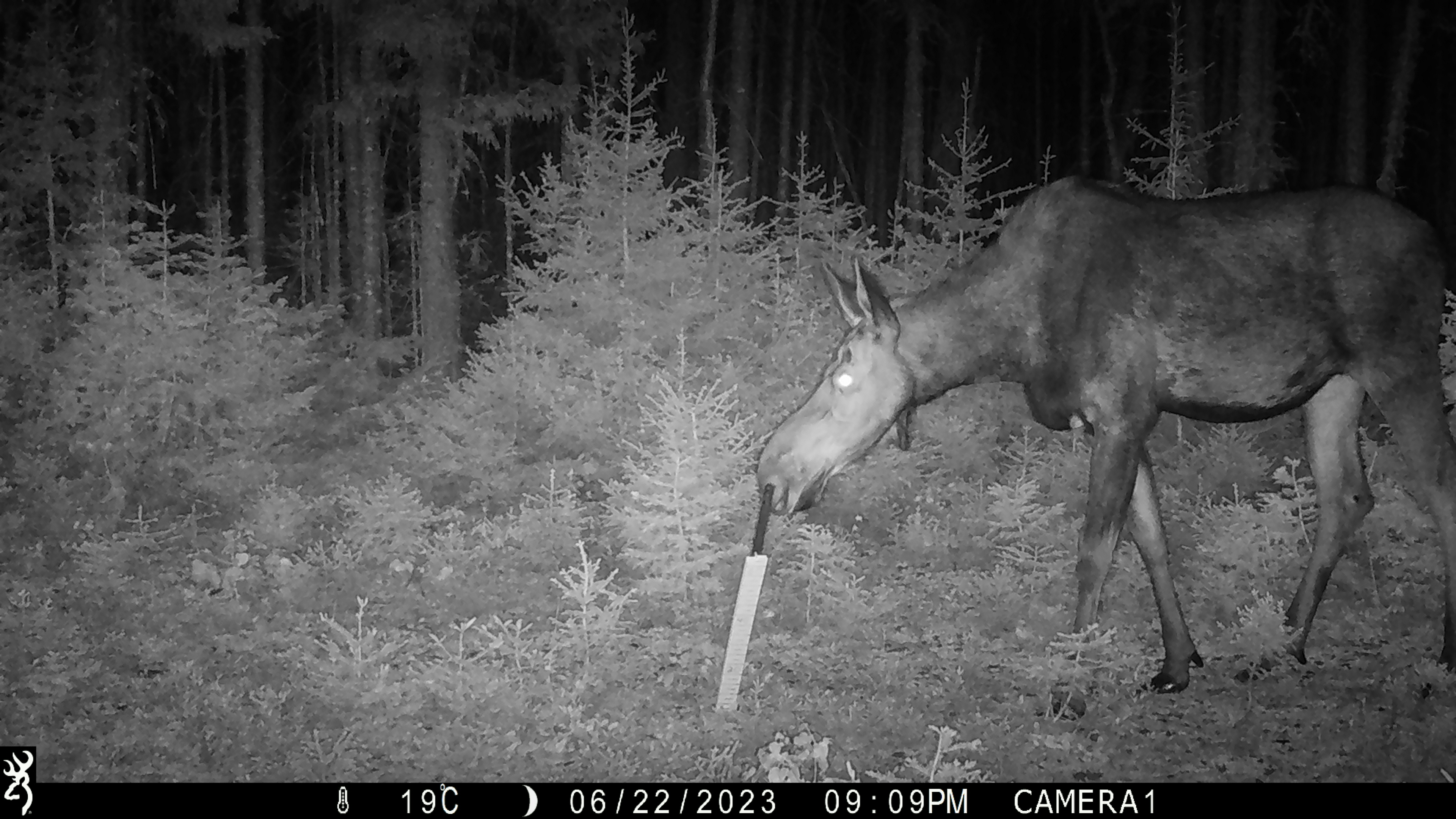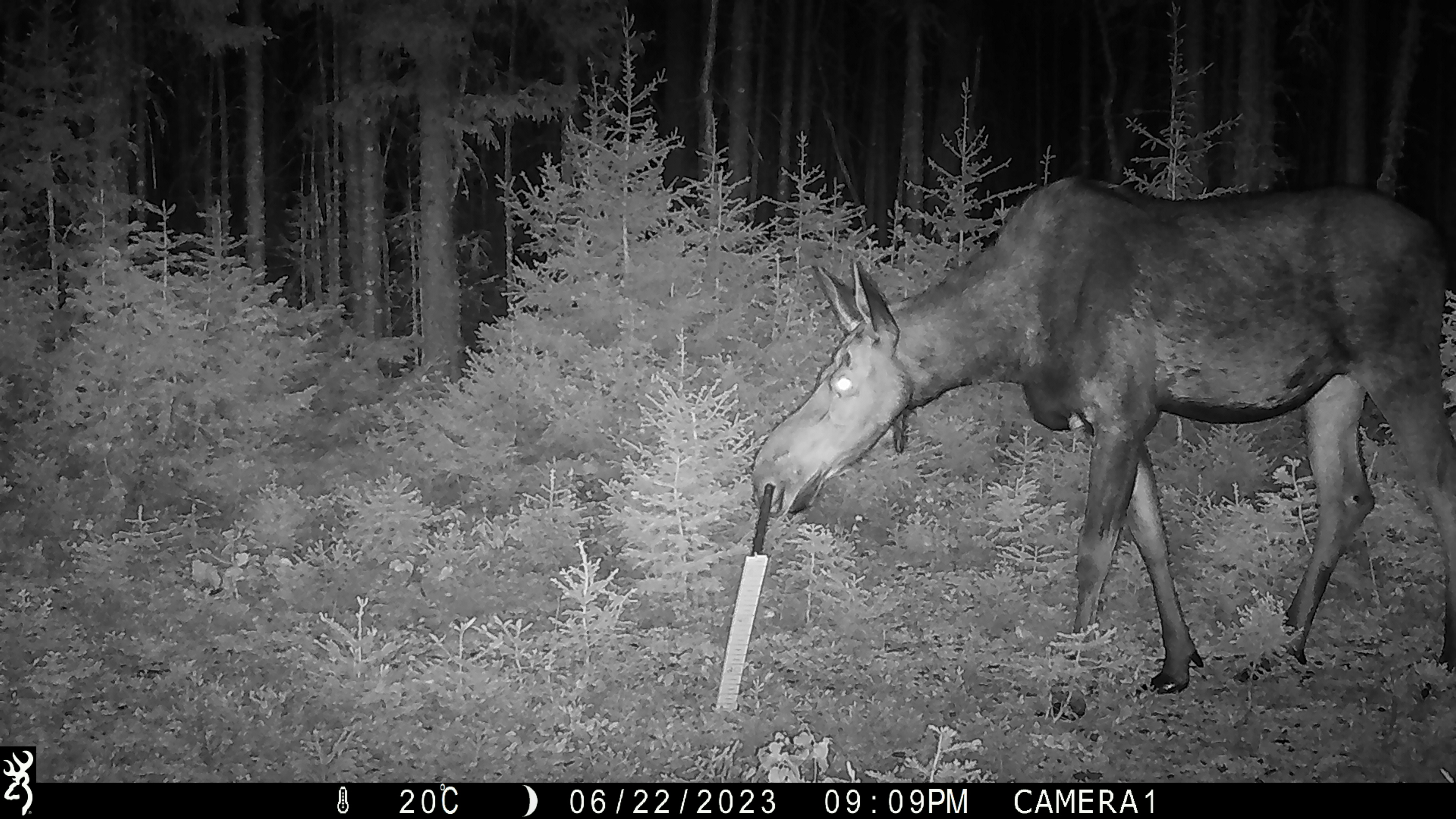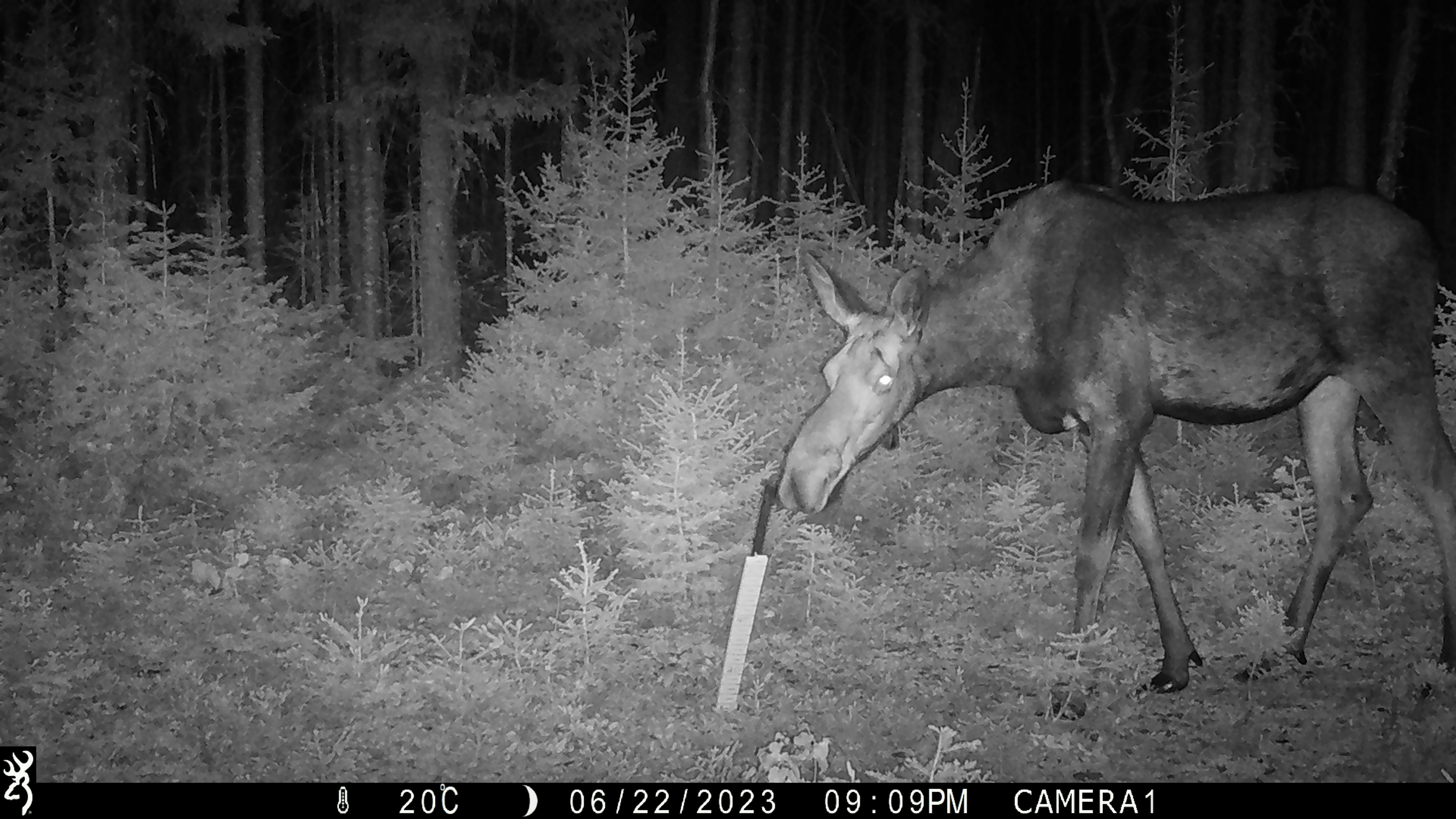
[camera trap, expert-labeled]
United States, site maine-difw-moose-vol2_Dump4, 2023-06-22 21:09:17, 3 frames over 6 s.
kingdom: Animalia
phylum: Chordata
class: Mammalia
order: Artiodactyla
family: Cervidae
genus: Alces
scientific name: Alces alces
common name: moose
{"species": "moose (Alces alces)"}